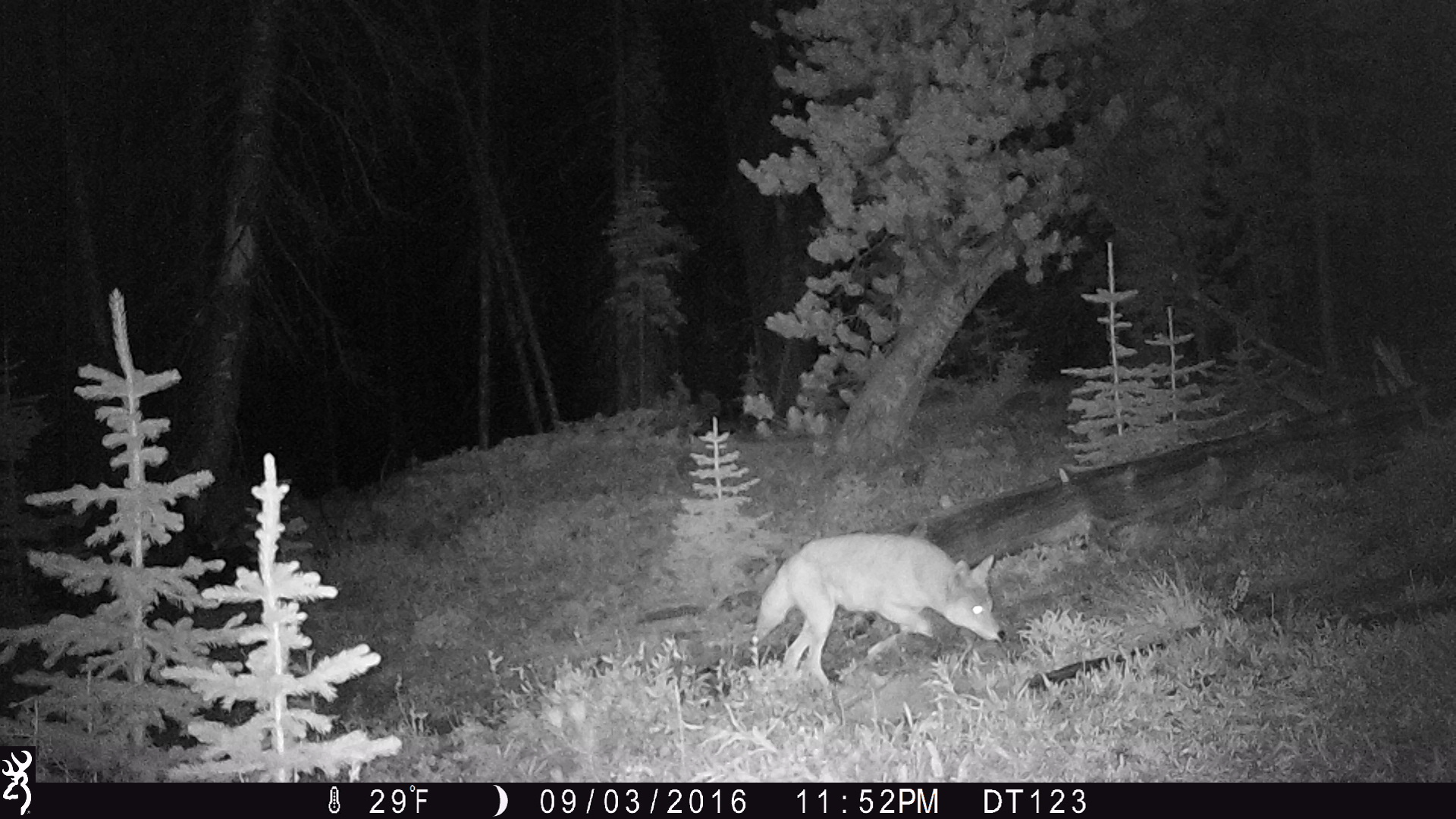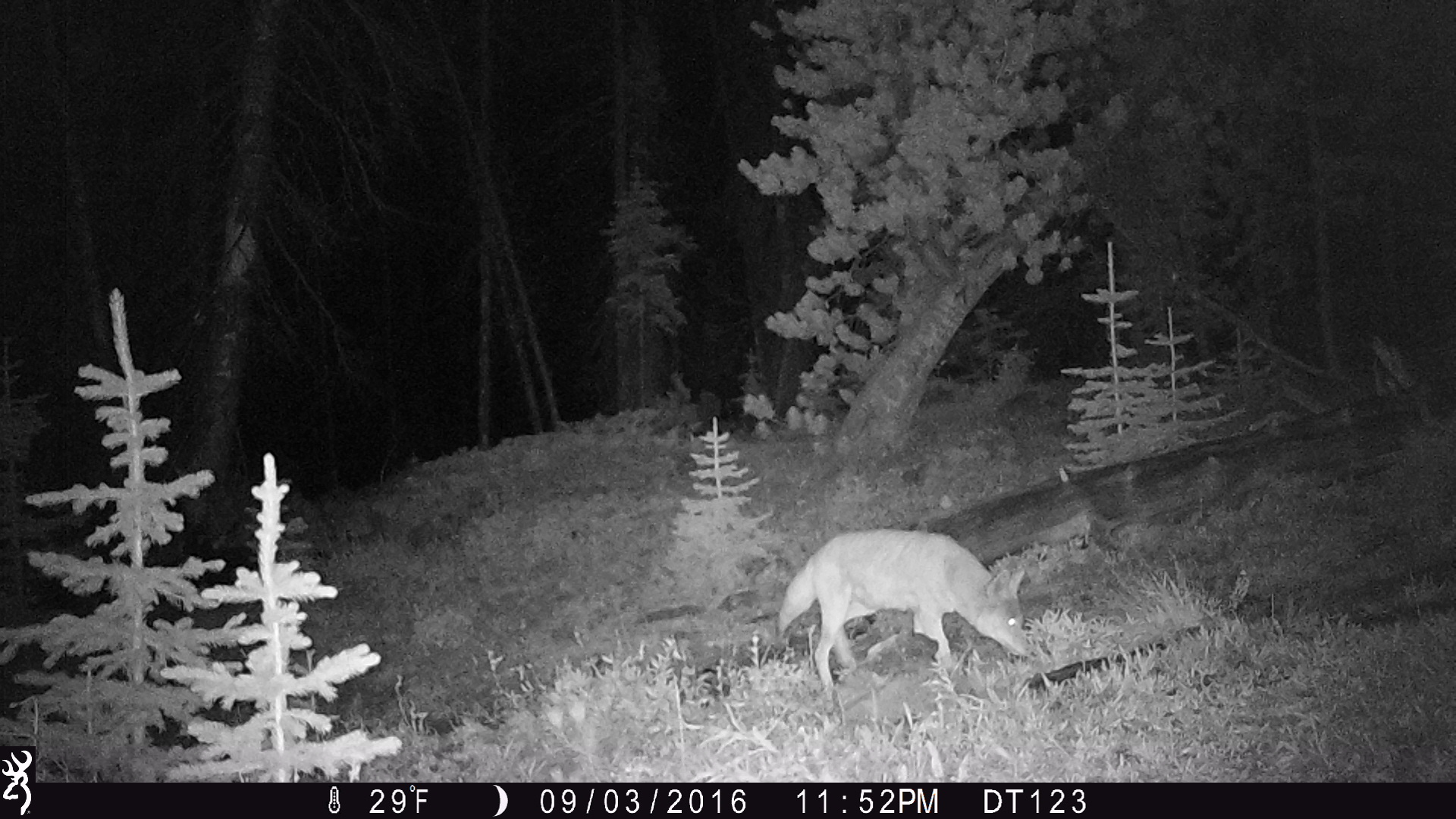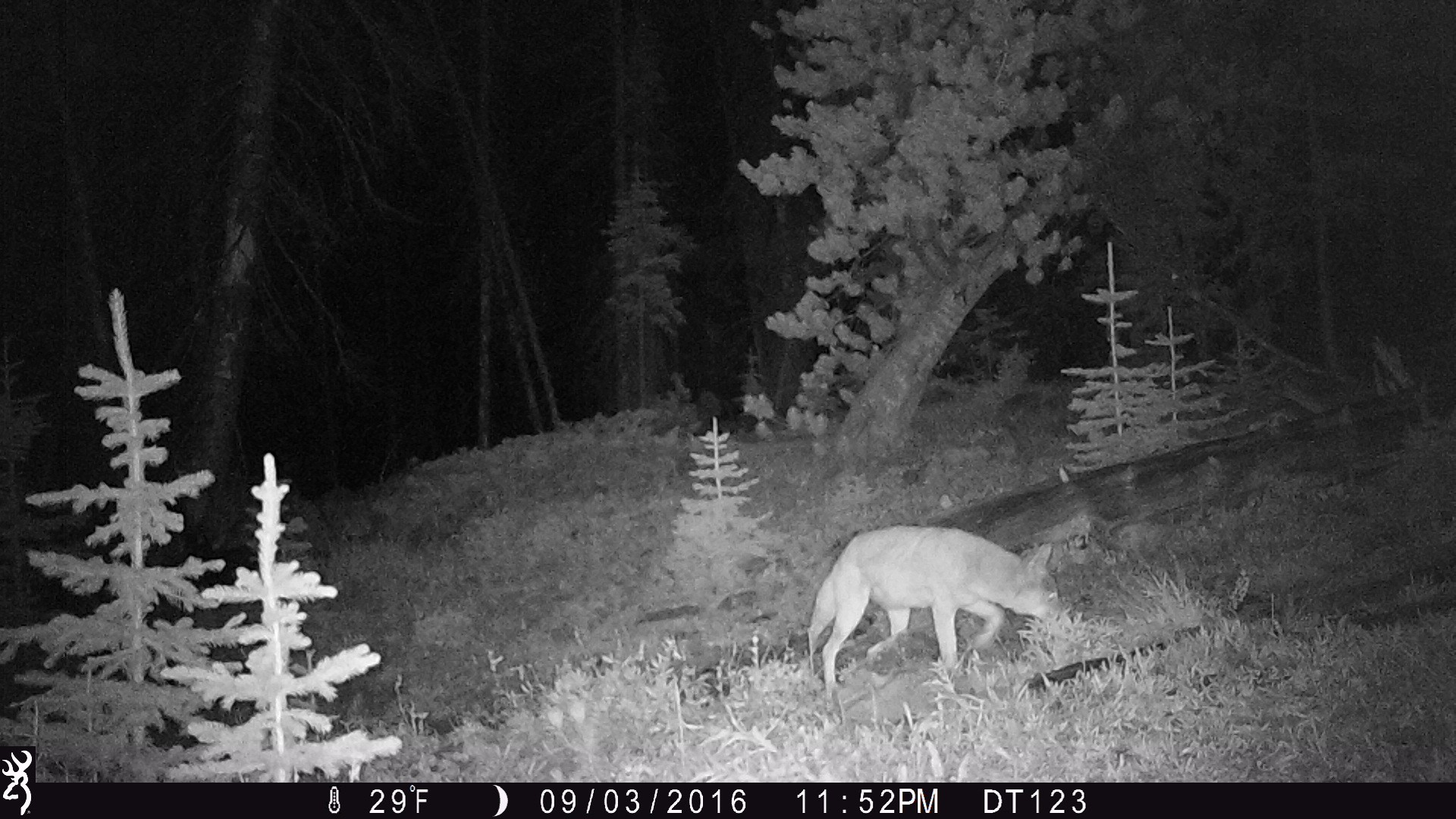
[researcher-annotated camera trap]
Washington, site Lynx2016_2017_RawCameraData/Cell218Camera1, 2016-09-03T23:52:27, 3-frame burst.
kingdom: Animalia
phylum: Chordata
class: Mammalia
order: Carnivora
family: Canidae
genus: Canis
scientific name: Canis latrans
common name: coyote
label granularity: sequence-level